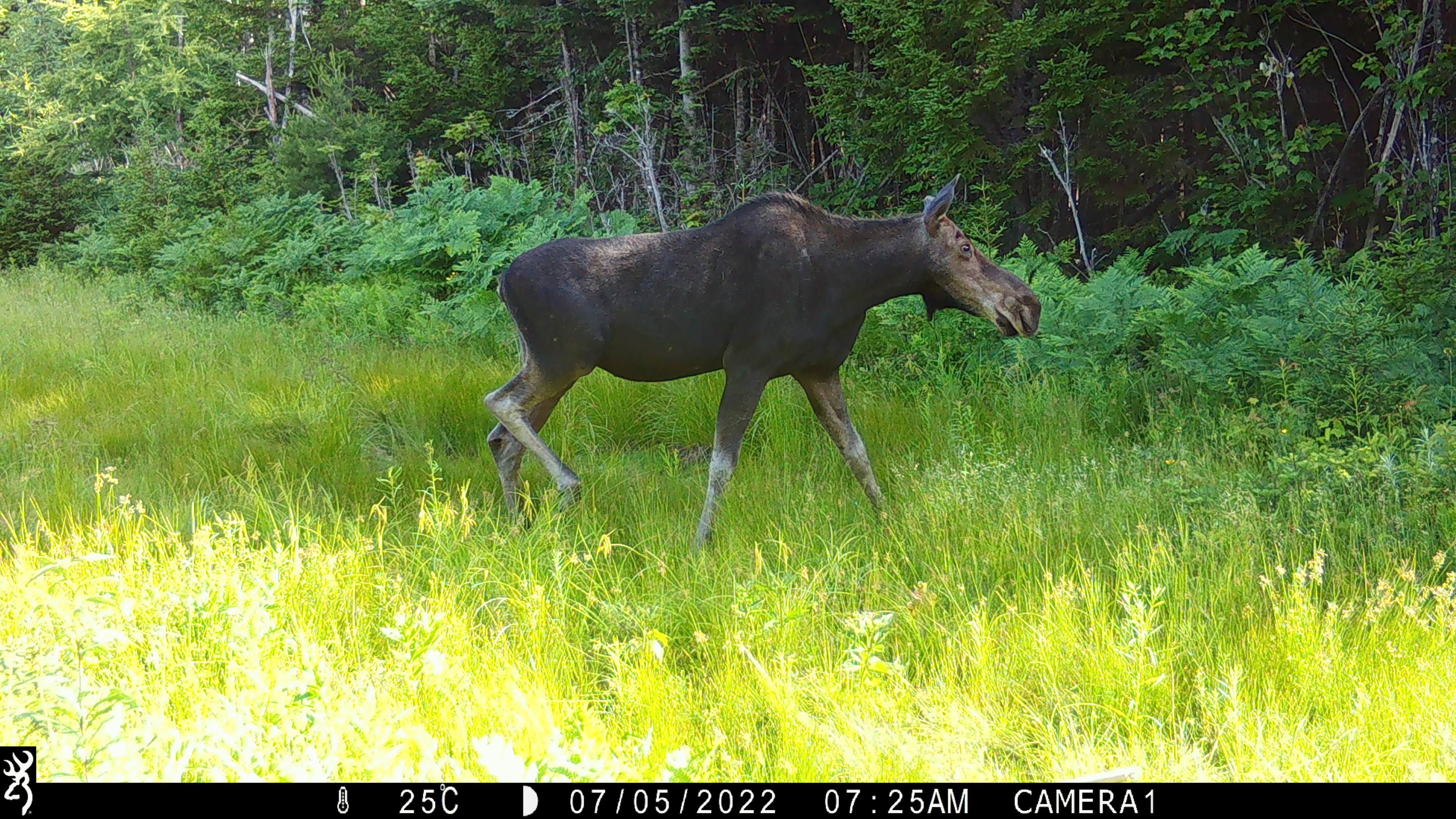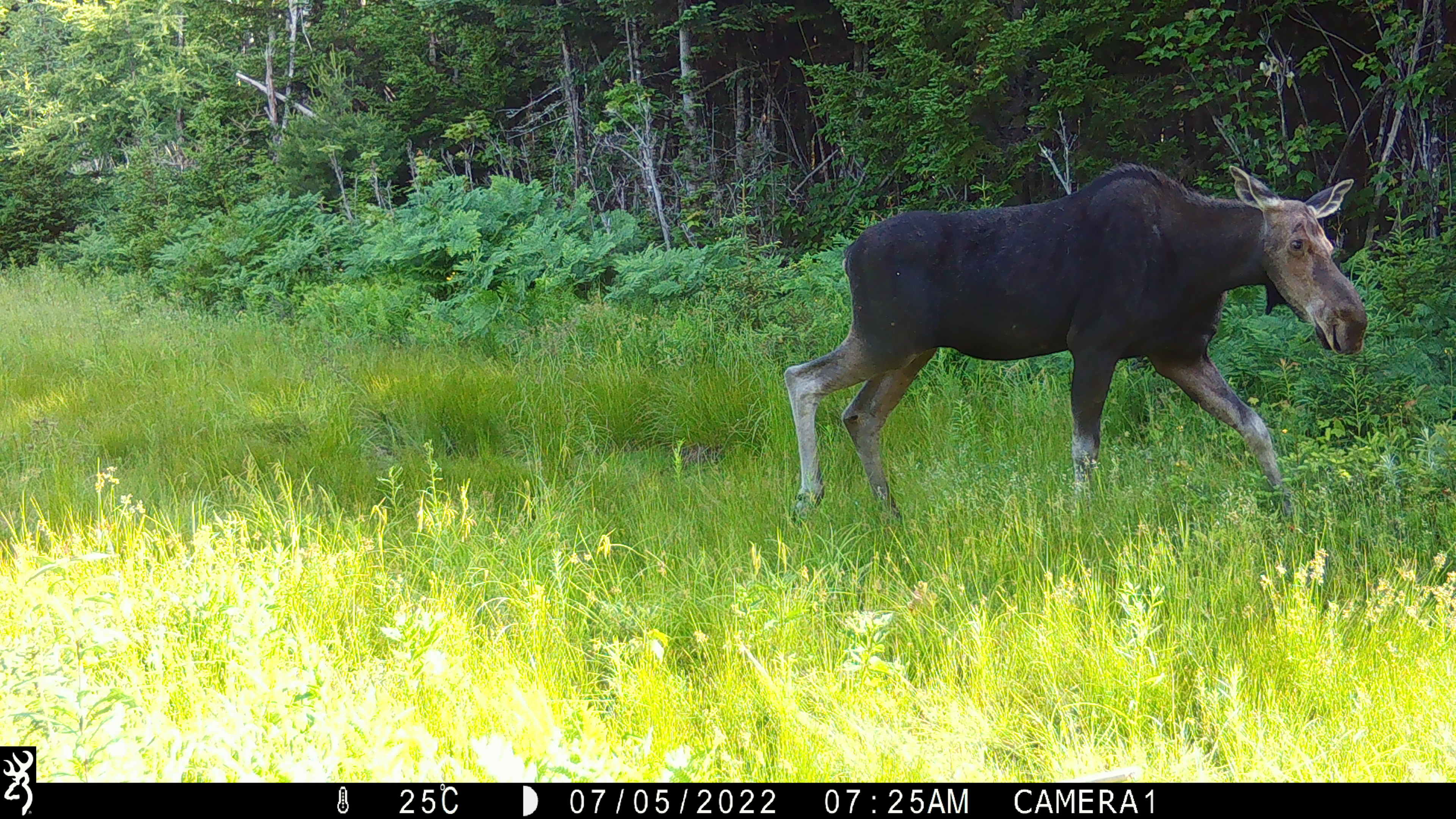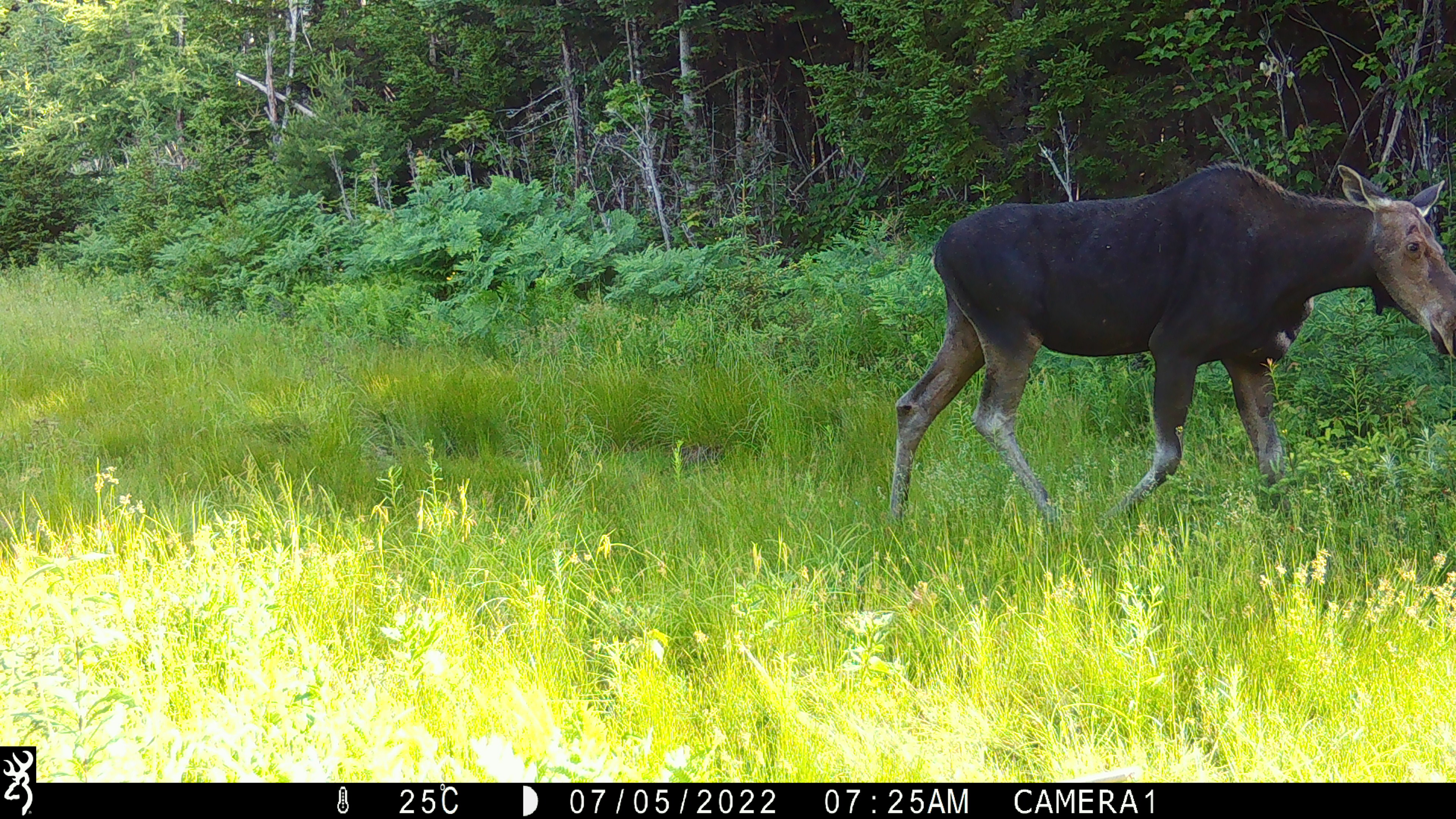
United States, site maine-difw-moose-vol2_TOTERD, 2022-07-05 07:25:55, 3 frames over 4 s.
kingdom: Animalia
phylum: Chordata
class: Mammalia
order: Artiodactyla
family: Cervidae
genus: Alces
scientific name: Alces alces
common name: moose